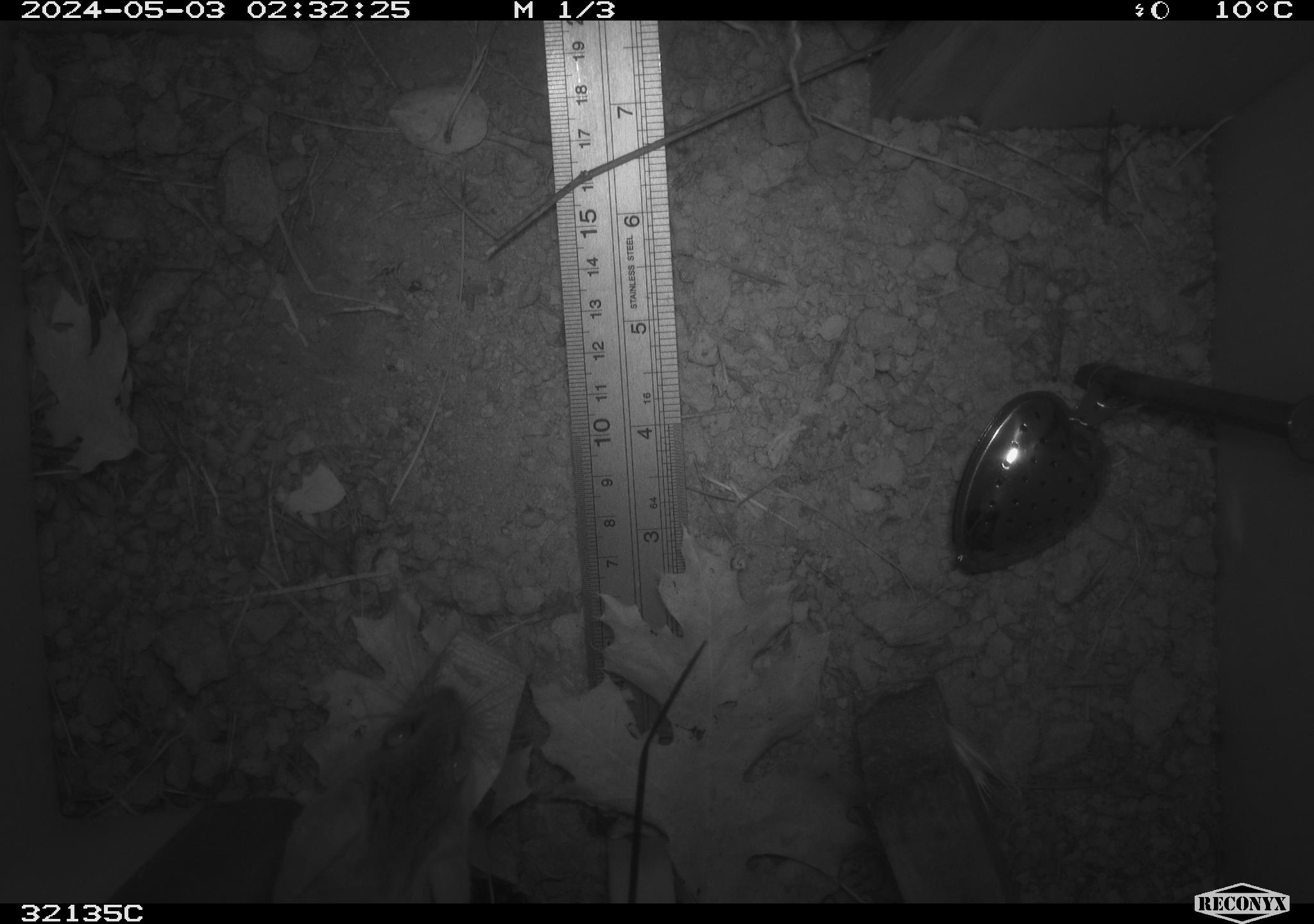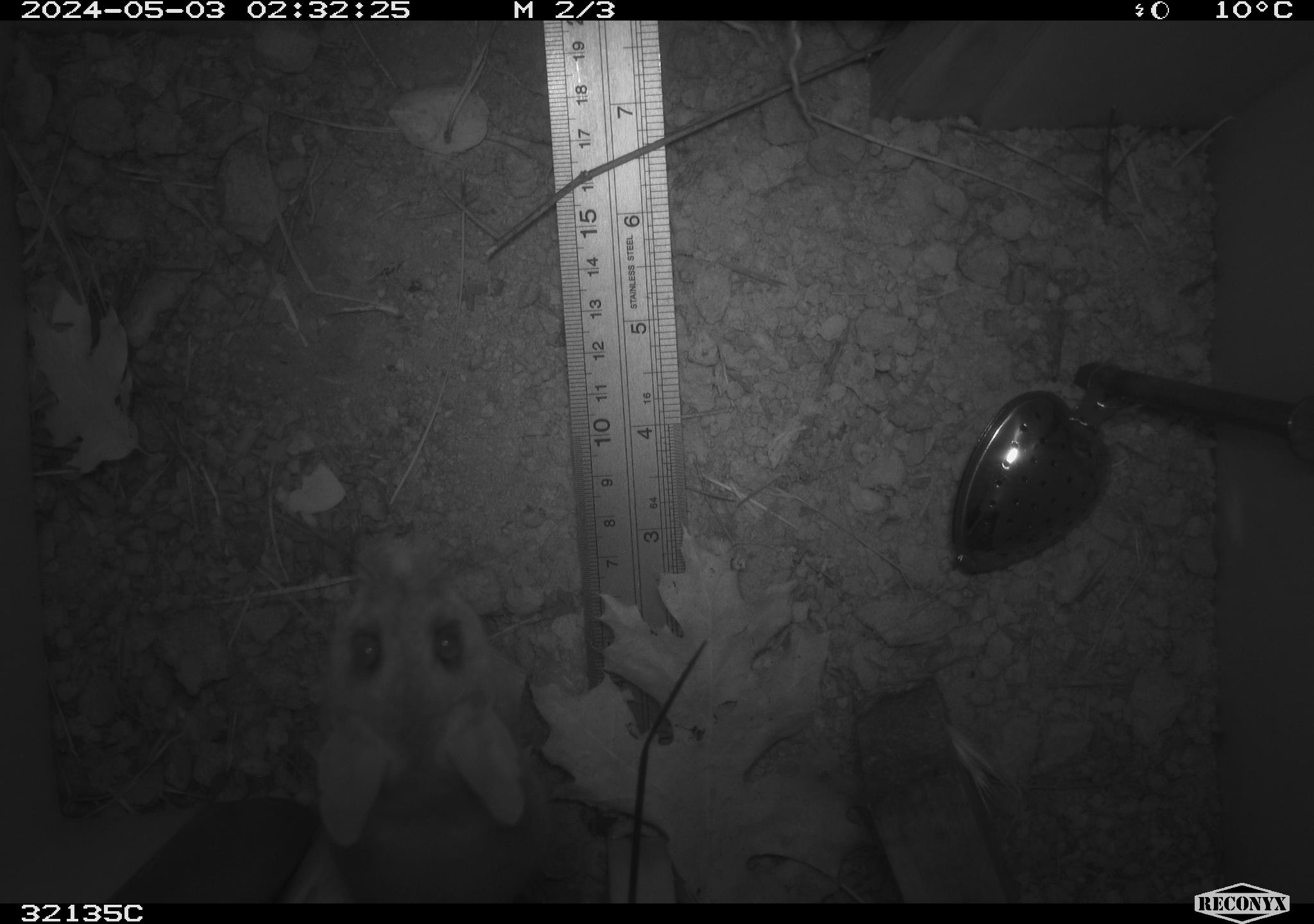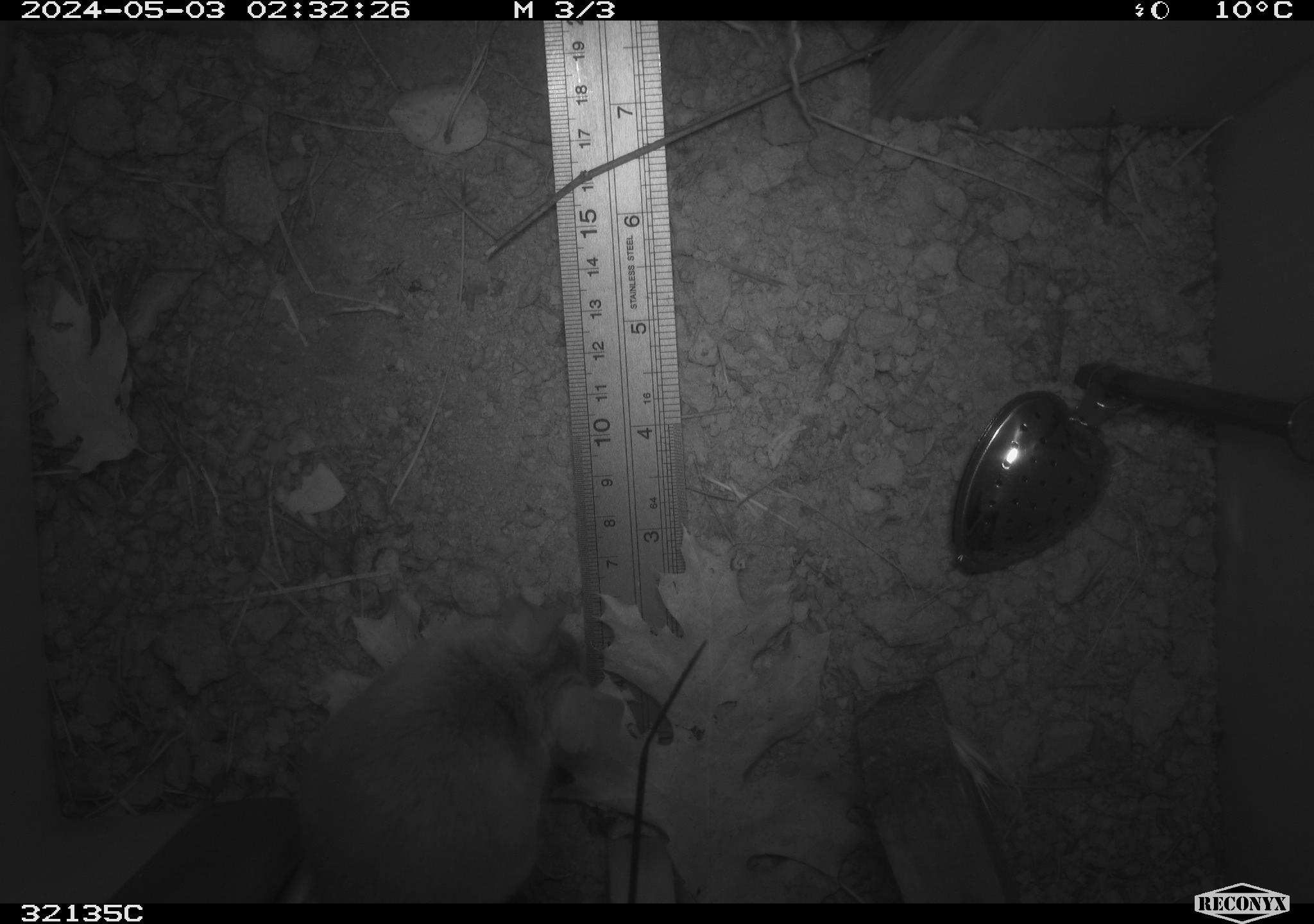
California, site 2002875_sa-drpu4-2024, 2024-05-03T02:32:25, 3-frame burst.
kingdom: Animalia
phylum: Chordata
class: Mammalia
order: Rodentia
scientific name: Rodentia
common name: rodent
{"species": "rodent (Rodentia)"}